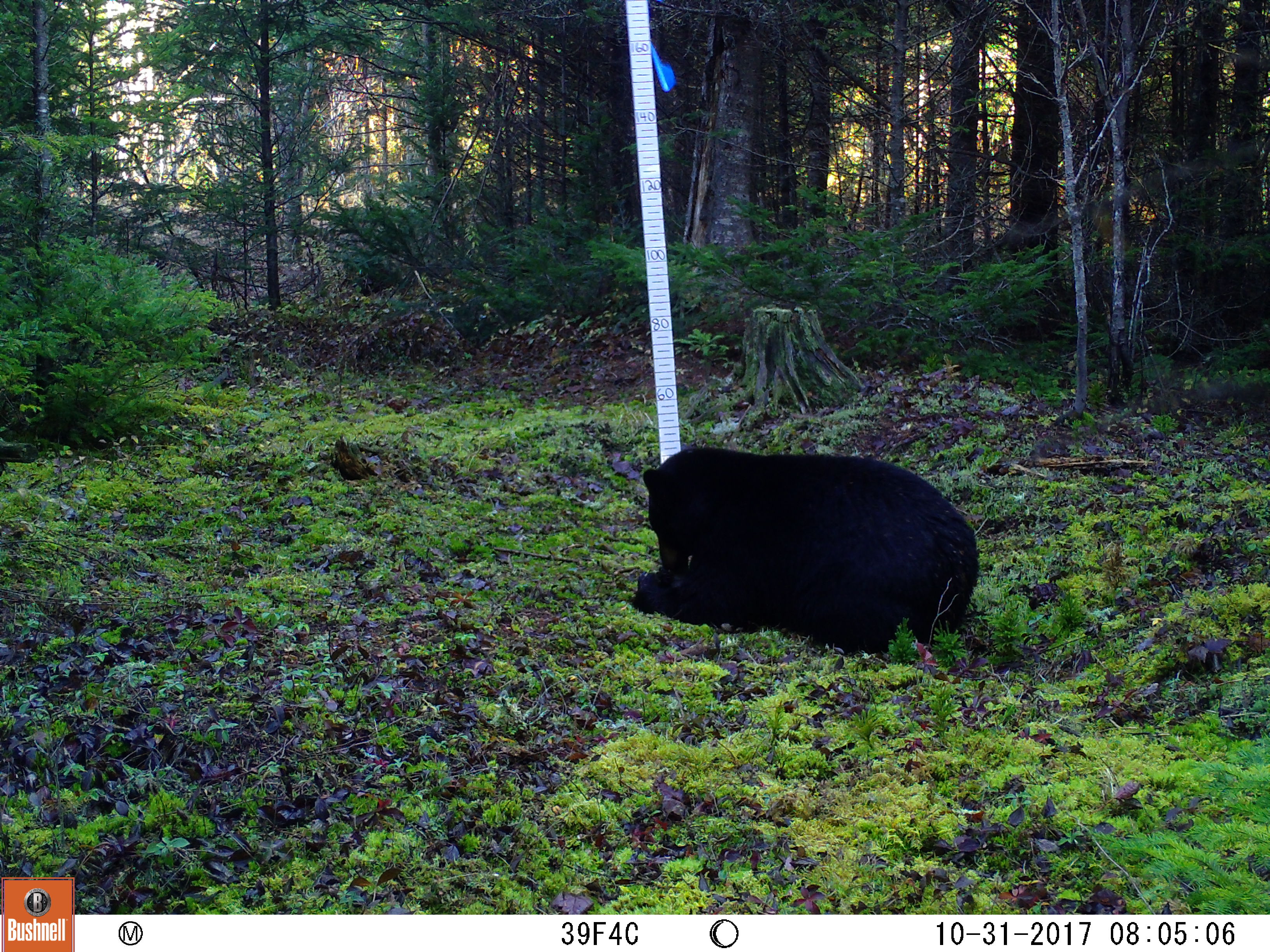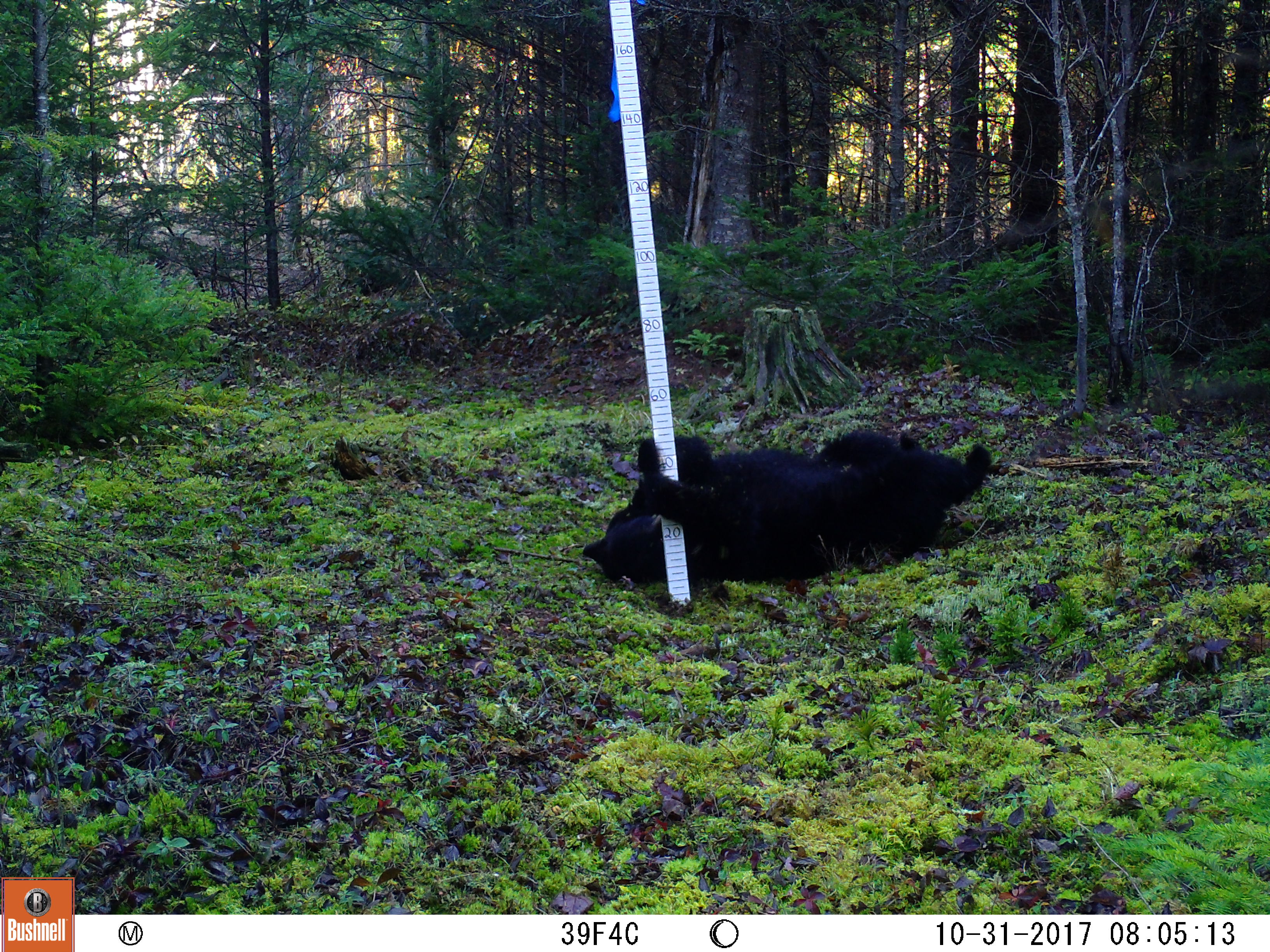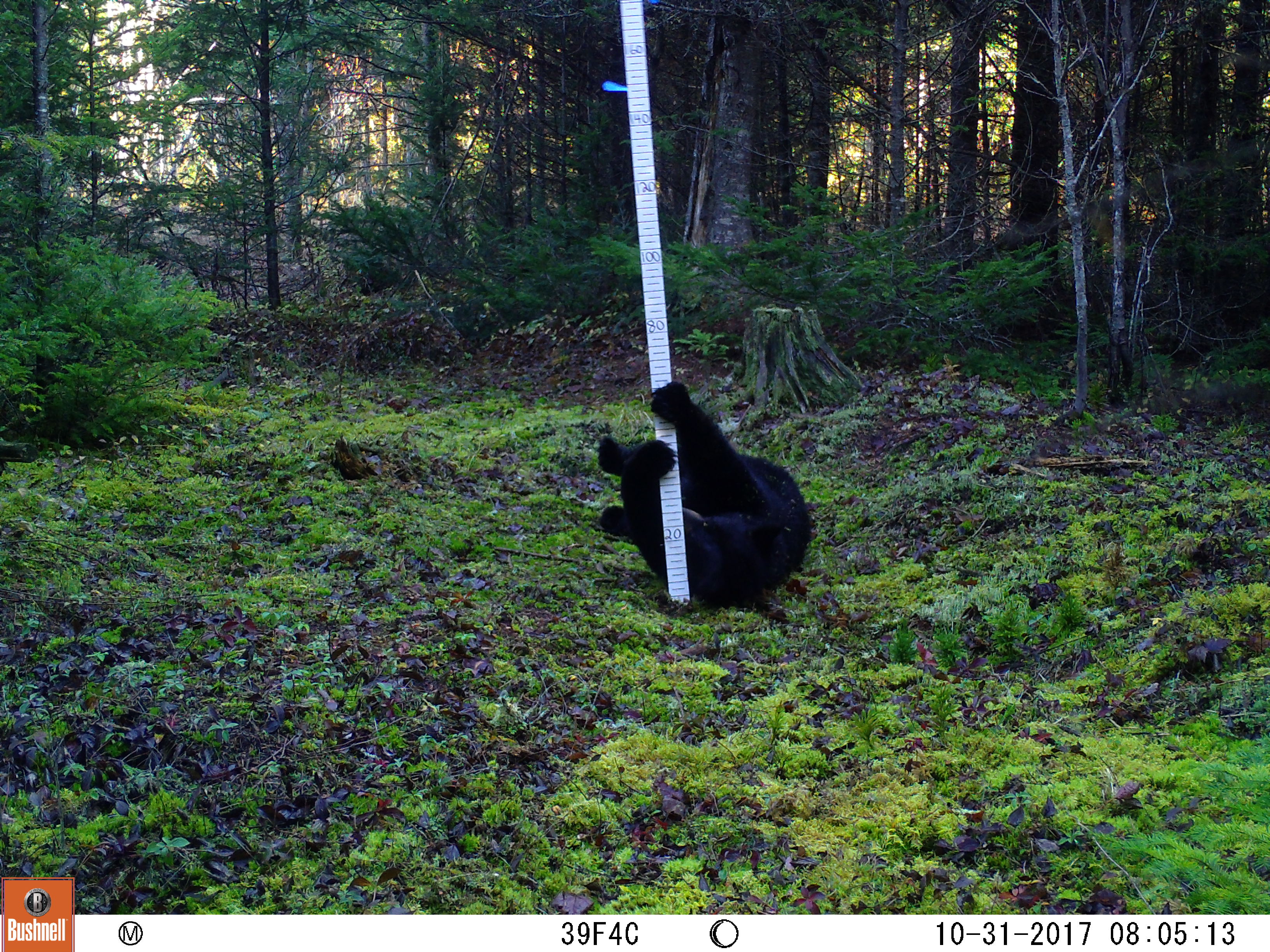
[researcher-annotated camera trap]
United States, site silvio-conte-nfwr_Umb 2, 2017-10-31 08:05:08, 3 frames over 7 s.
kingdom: Animalia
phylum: Chordata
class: Mammalia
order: Carnivora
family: Ursidae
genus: Ursus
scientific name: Ursus americanus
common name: black bear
Black bear (Ursus americanus).